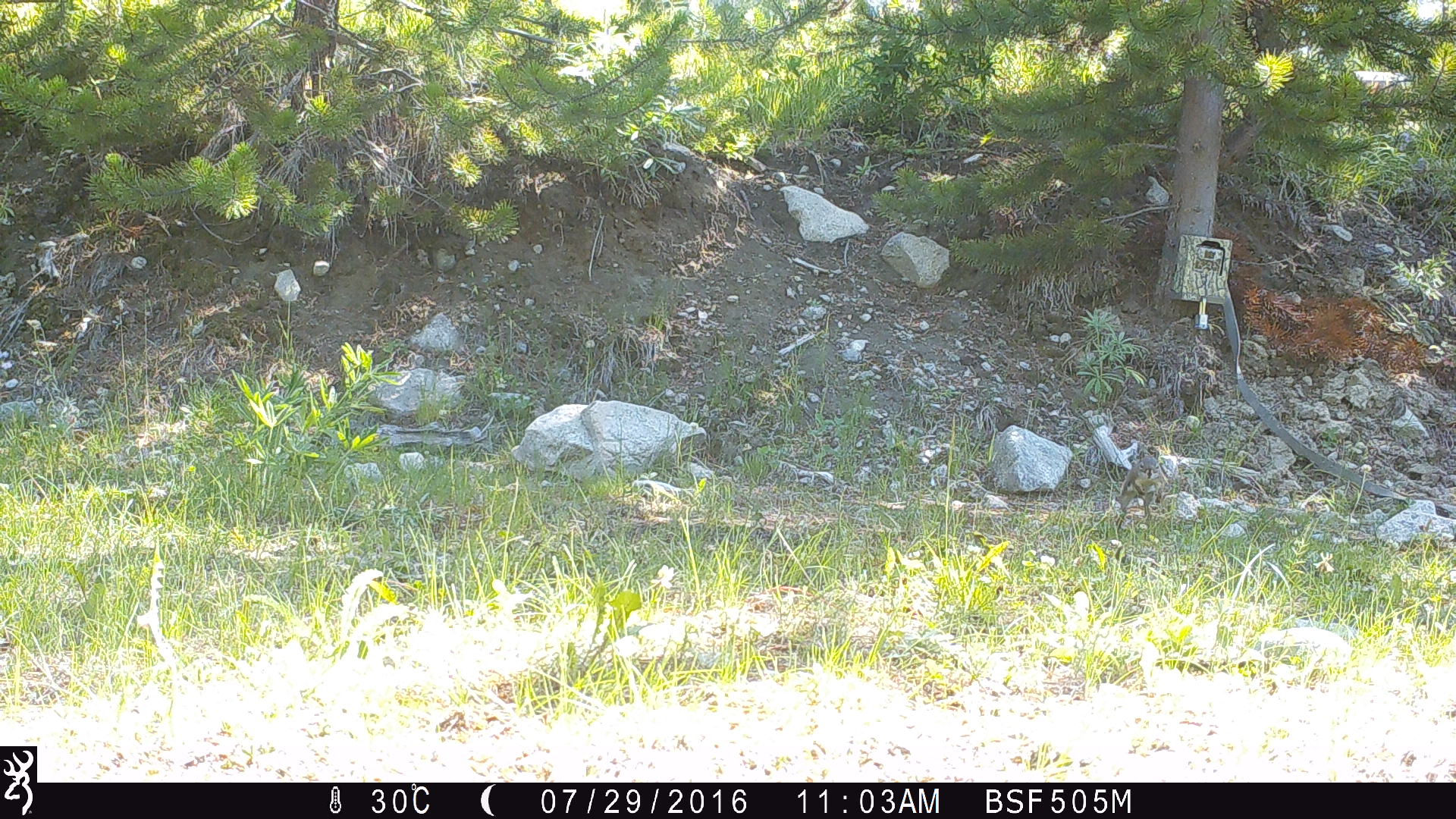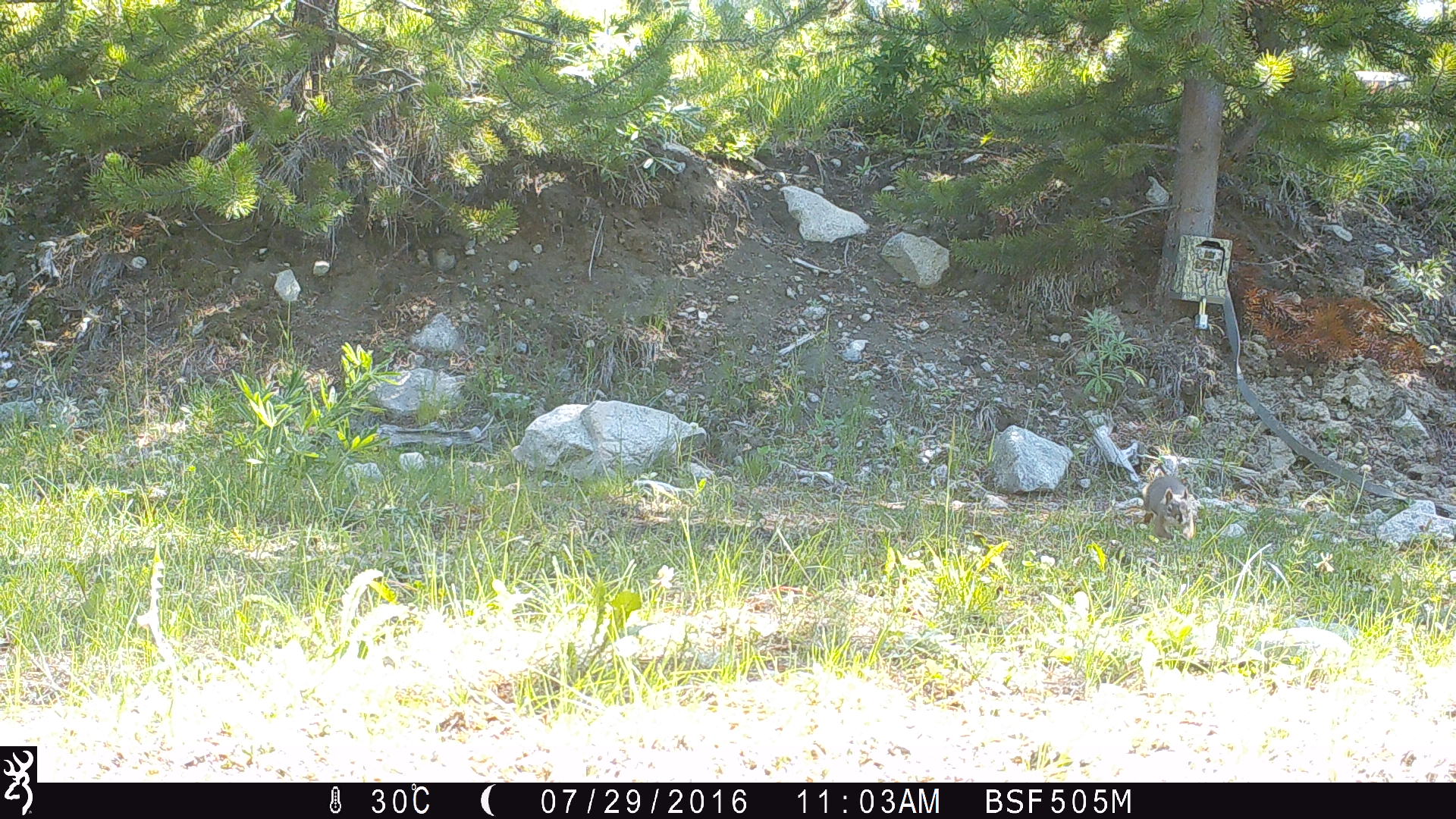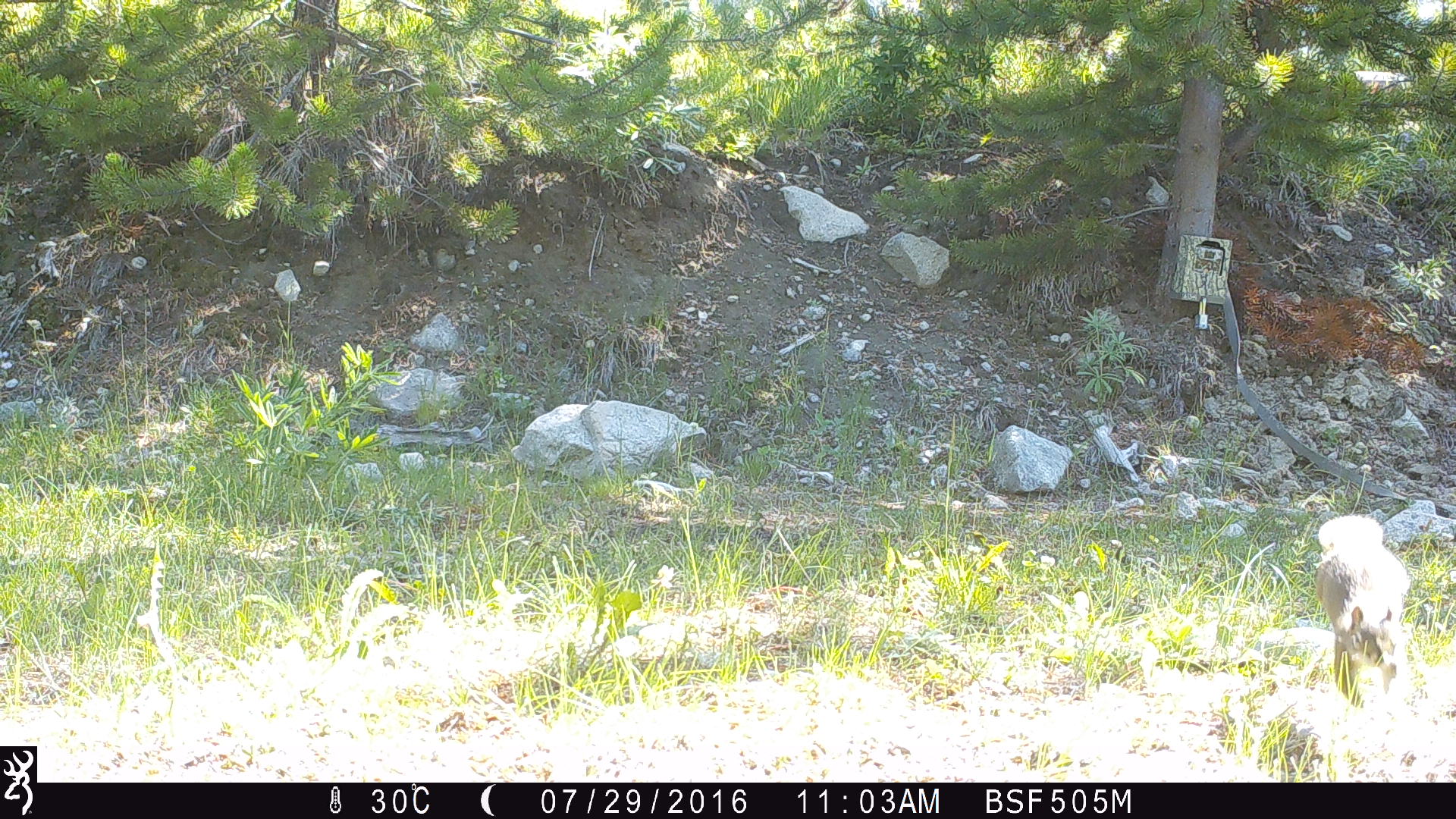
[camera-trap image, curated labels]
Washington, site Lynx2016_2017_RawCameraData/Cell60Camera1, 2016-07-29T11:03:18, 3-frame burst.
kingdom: Animalia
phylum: Chordata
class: Mammalia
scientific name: Mammalia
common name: small mammal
Small mammal (Mammalia). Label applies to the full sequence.